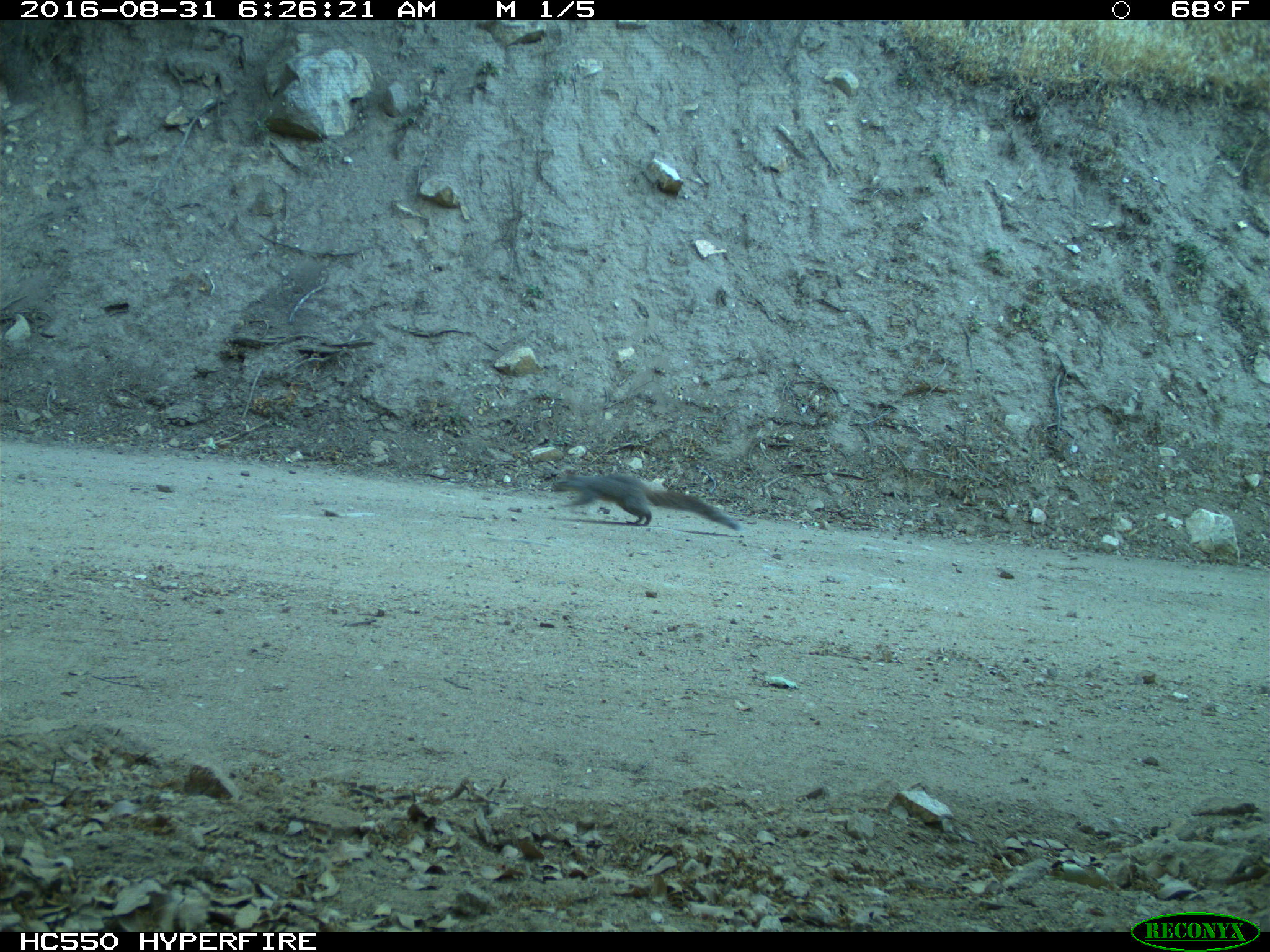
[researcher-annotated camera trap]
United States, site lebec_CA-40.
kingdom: Animalia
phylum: Chordata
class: Mammalia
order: Rodentia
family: Sciuridae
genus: Sciurus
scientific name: Sciurus carolinensis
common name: eastern gray squirrel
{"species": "Sciurus carolinensis (eastern gray squirrel)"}